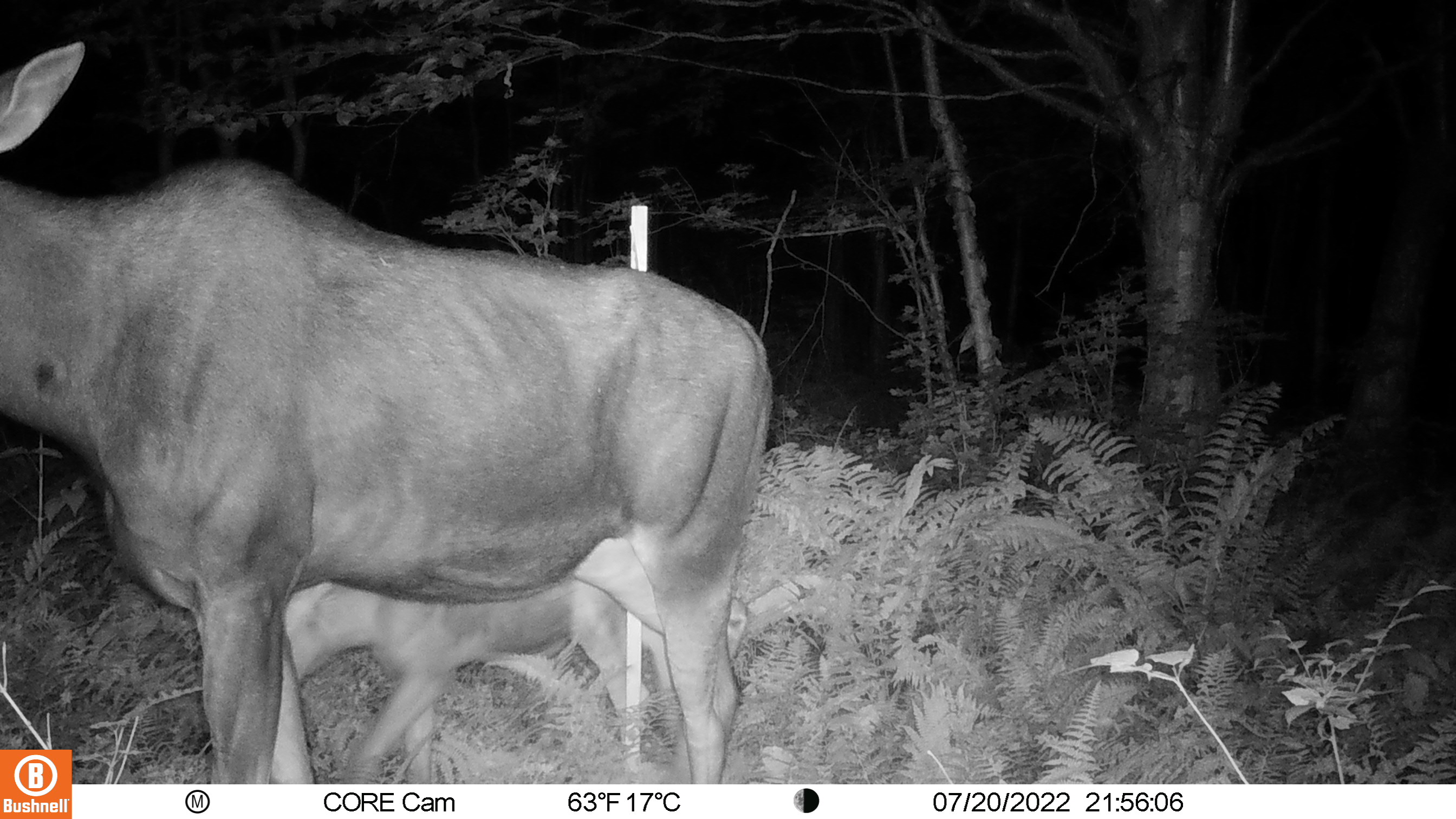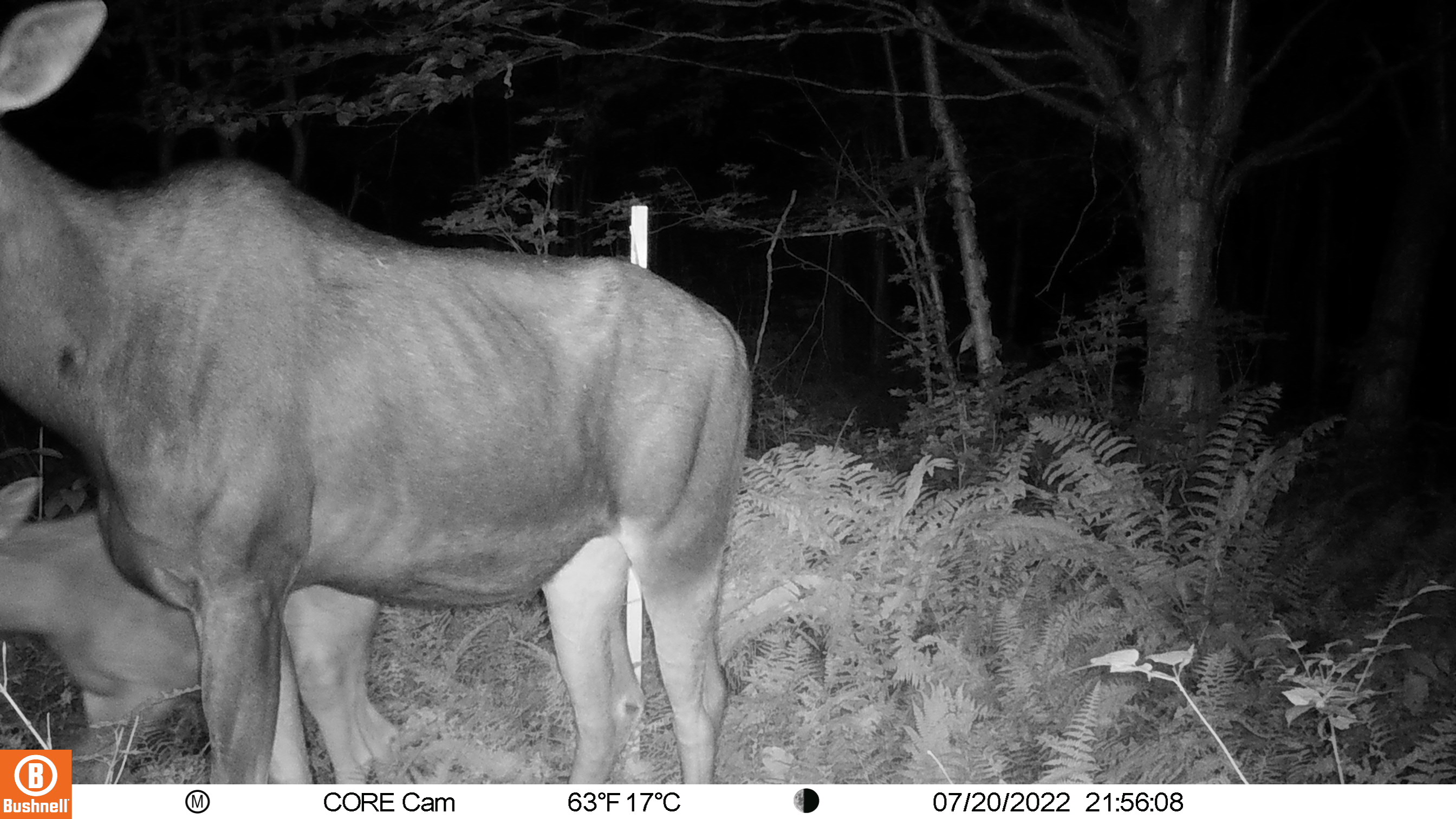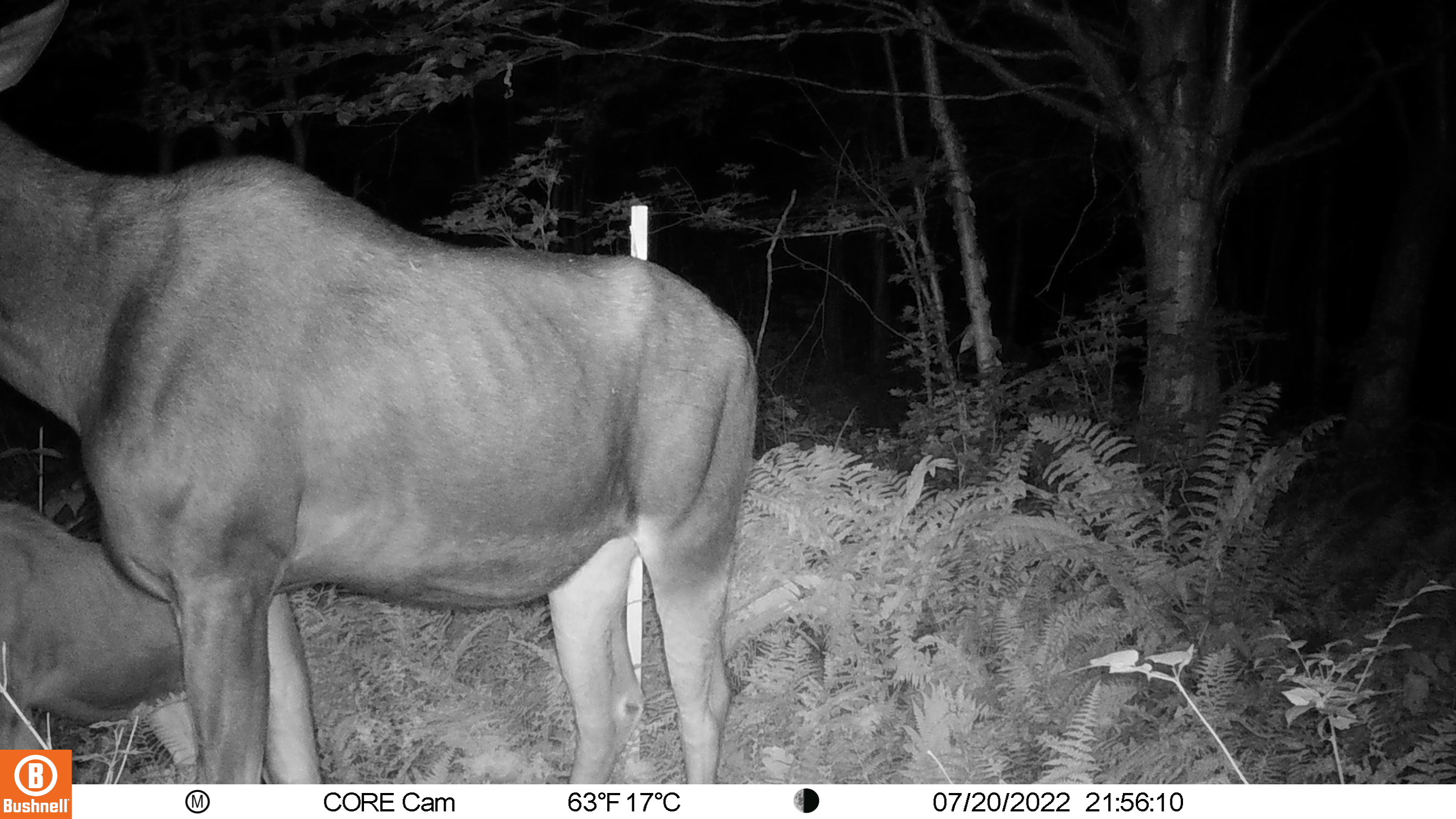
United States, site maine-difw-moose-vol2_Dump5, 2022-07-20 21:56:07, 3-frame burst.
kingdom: Animalia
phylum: Chordata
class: Mammalia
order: Artiodactyla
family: Cervidae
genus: Alces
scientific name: Alces alces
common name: moose